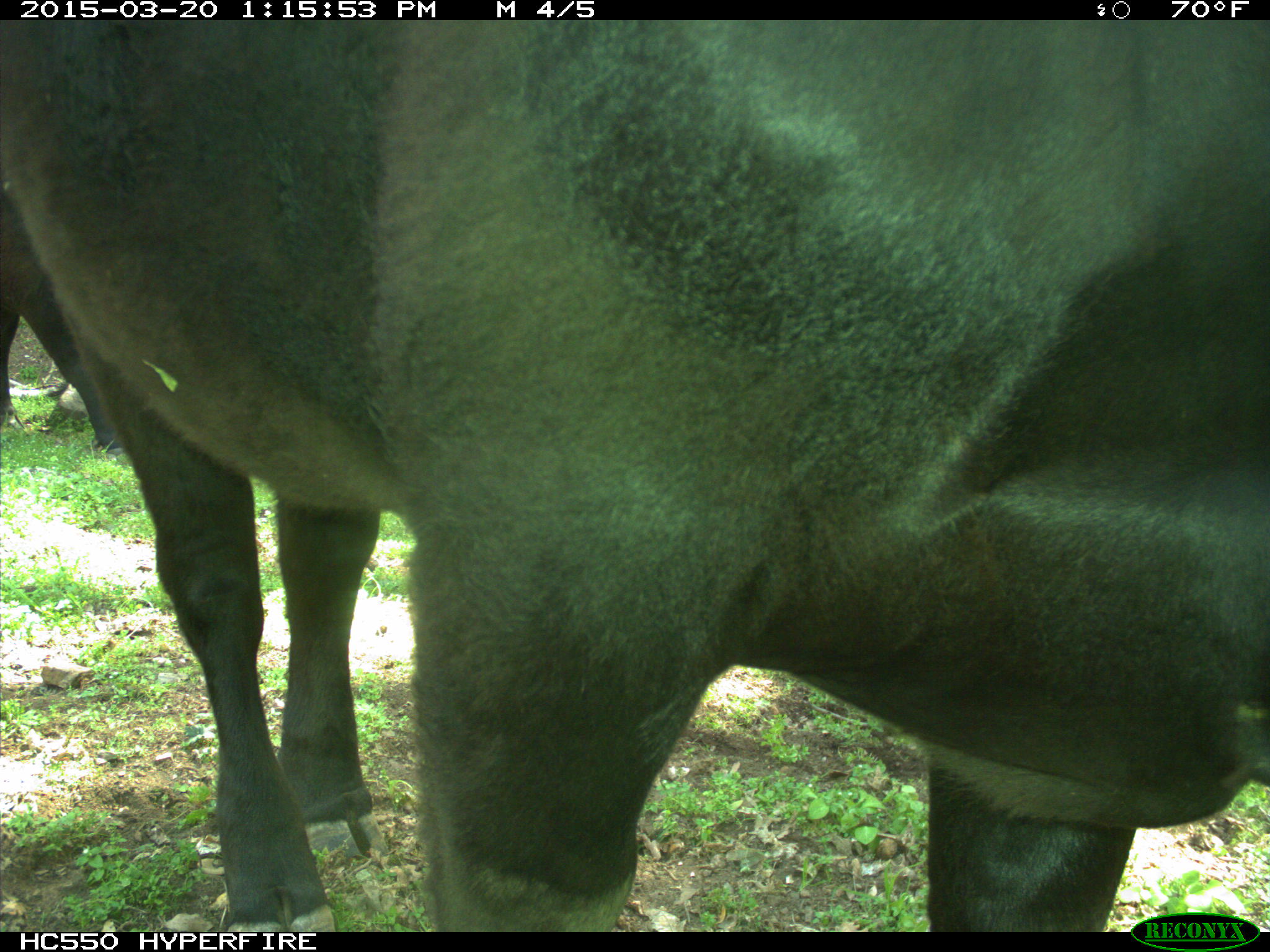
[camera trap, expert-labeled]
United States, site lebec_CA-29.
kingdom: Animalia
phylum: Chordata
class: Mammalia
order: Artiodactyla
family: Bovidae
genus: Bos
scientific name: Bos taurus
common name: domestic cow